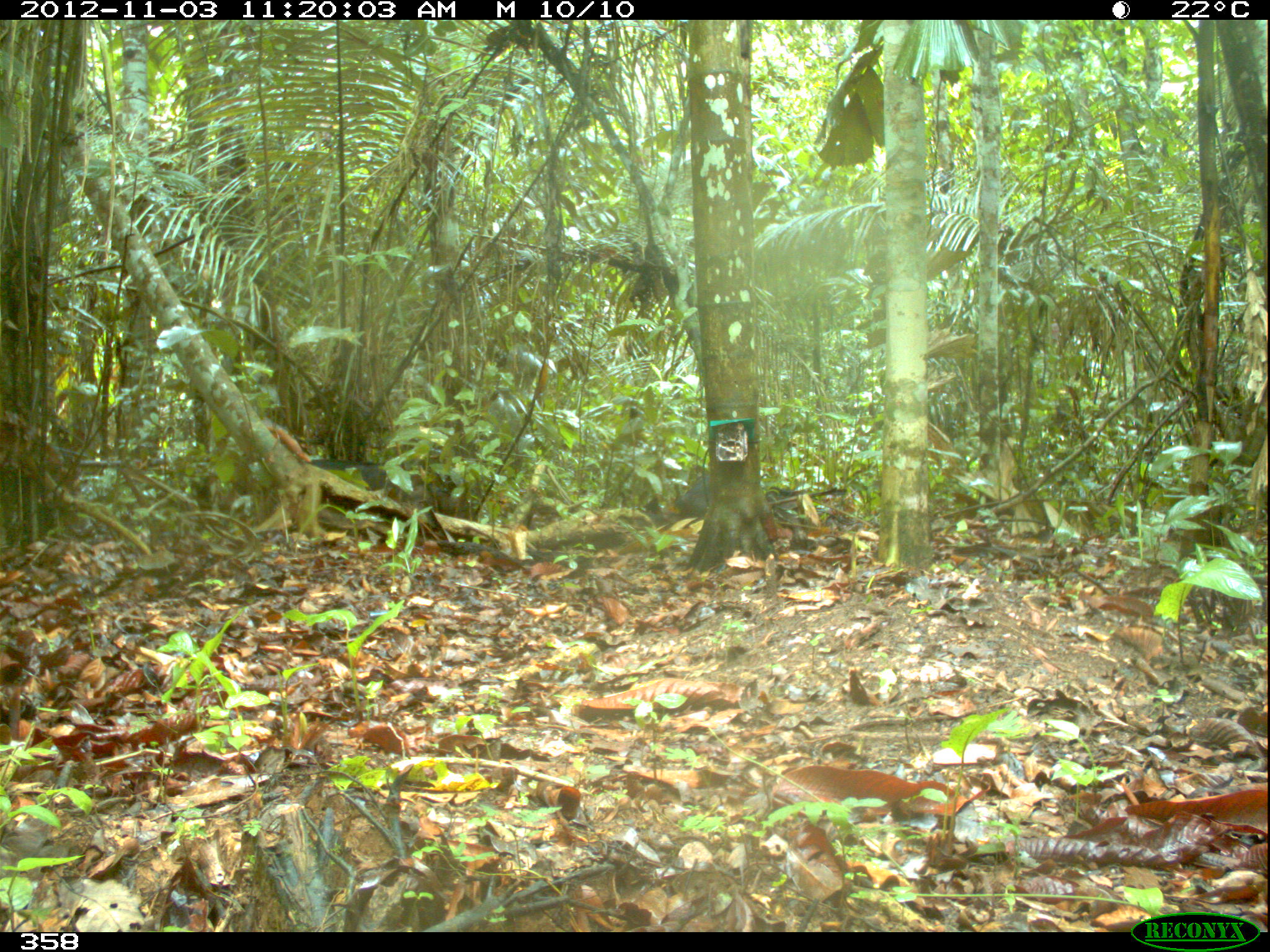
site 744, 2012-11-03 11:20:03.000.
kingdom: Animalia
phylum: Chordata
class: Mammalia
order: Artiodactyla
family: Tayassuidae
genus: Tayassu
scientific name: Tayassu pecari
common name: white-lipped peccary